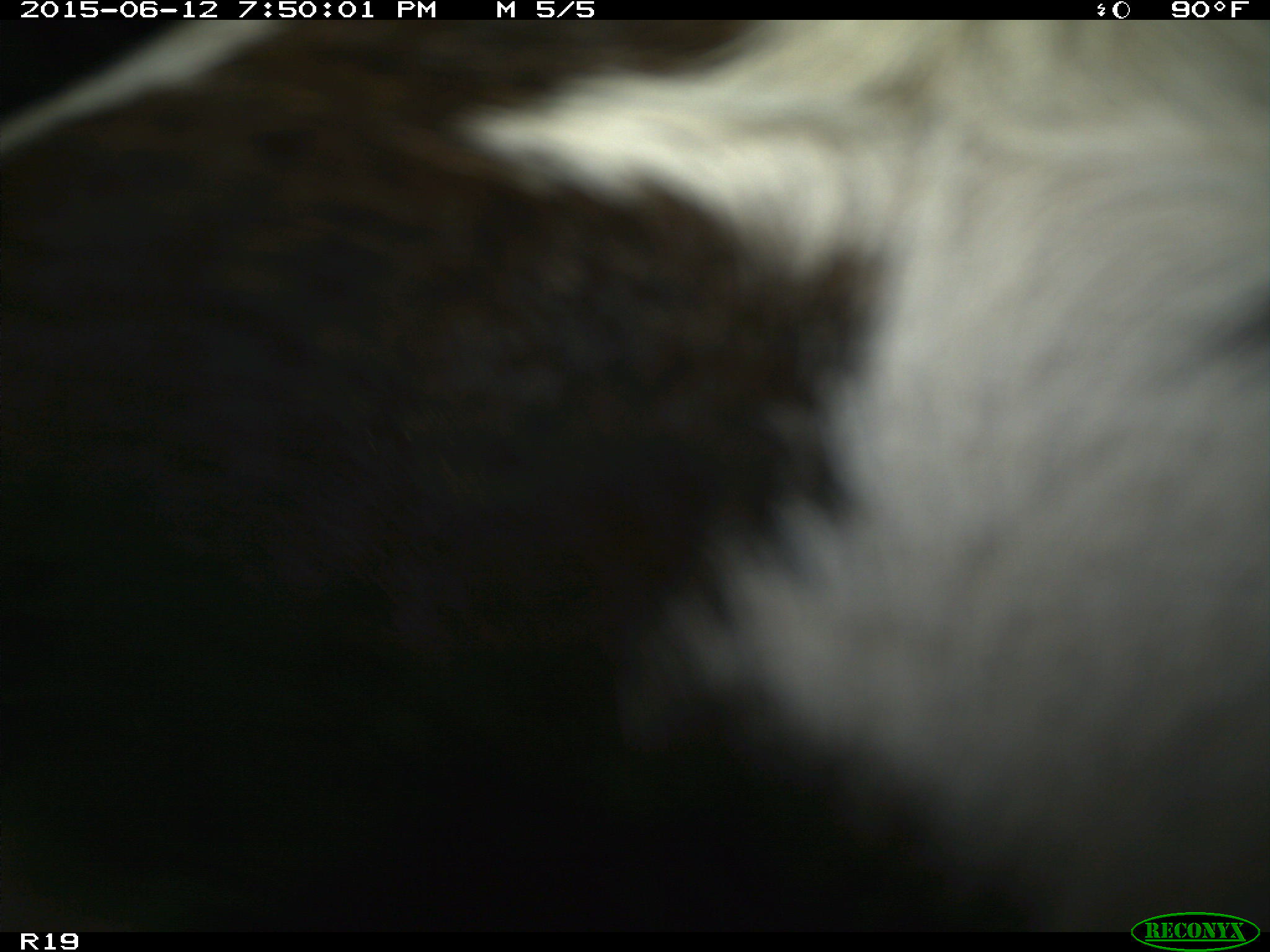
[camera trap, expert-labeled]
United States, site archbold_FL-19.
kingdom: Animalia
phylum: Chordata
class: Mammalia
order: Artiodactyla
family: Bovidae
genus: Bos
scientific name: Bos taurus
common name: domestic cow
Bos taurus (domestic cow).